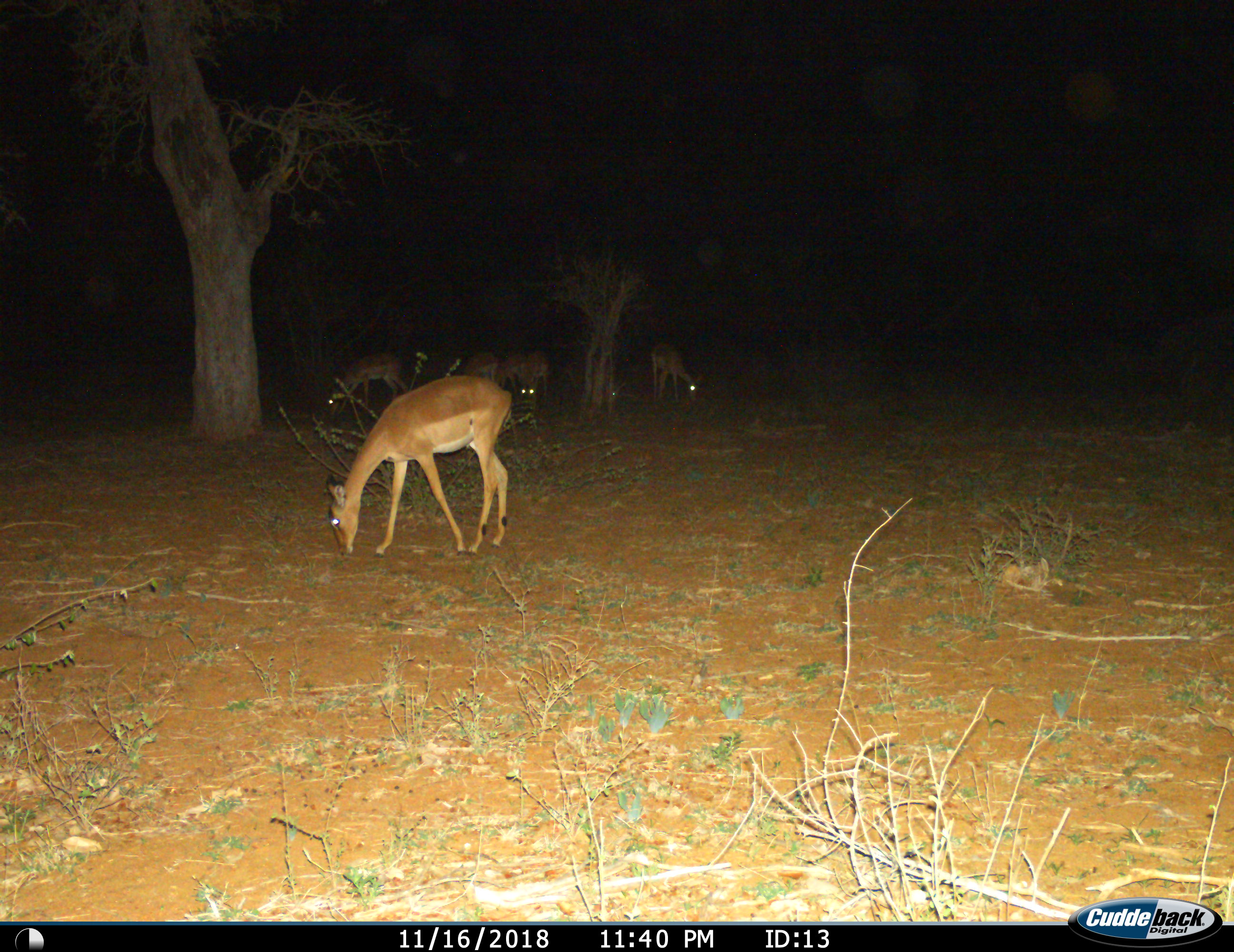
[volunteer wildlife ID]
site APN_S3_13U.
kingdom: Animalia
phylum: Chordata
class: Mammalia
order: Artiodactyla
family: Bovidae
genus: Aepyceros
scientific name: Aepyceros melampus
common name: impala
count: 6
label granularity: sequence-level